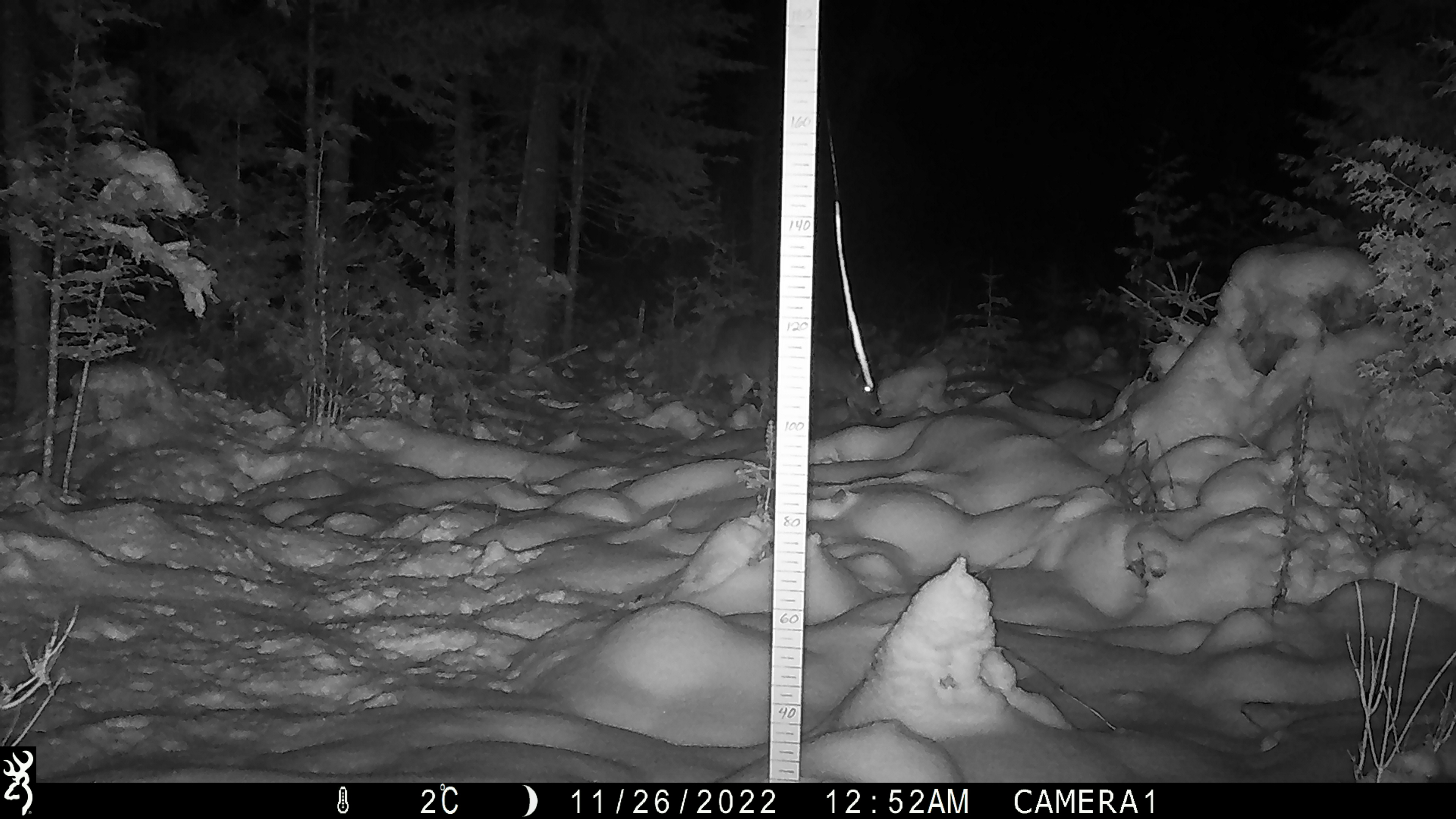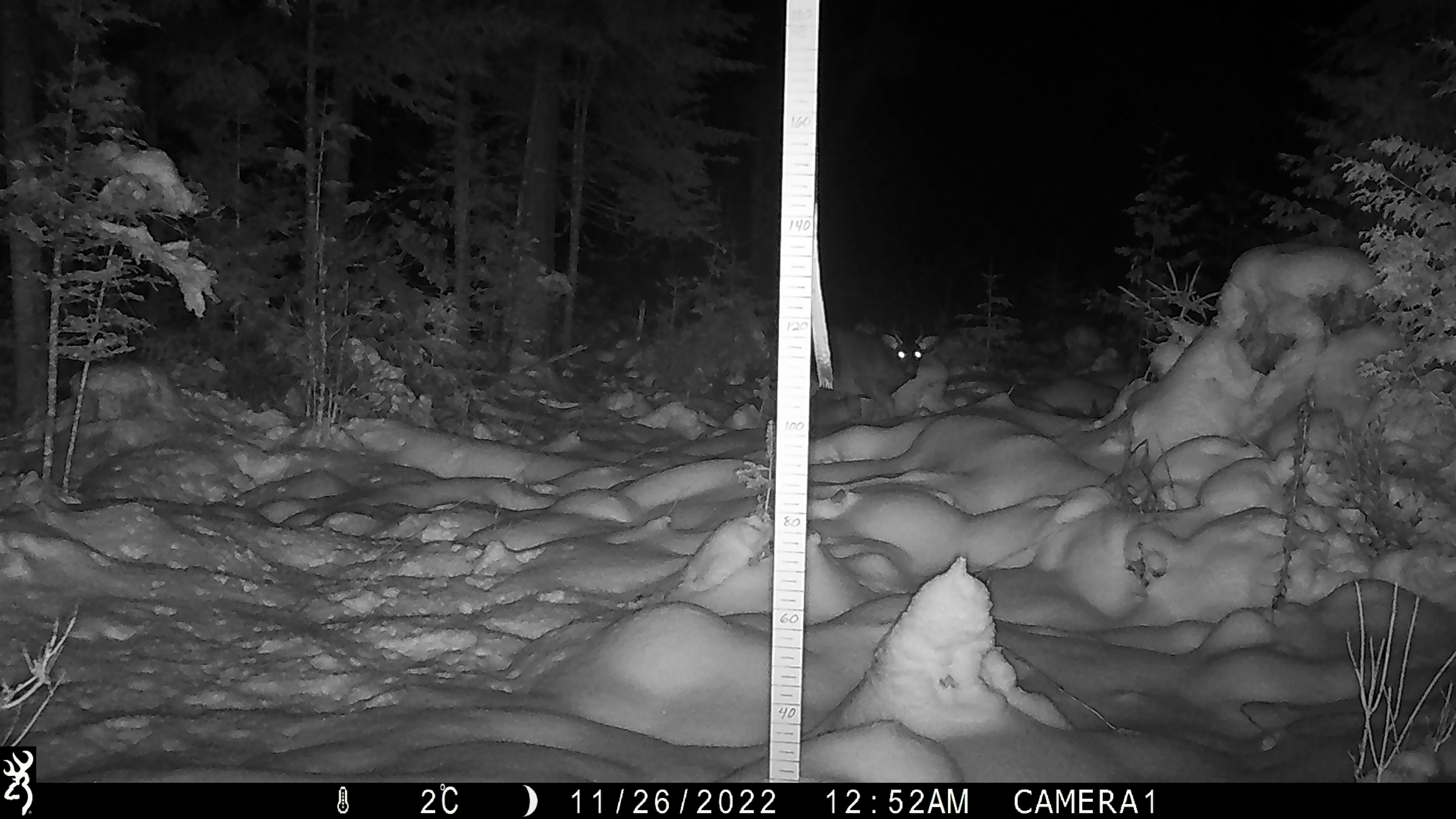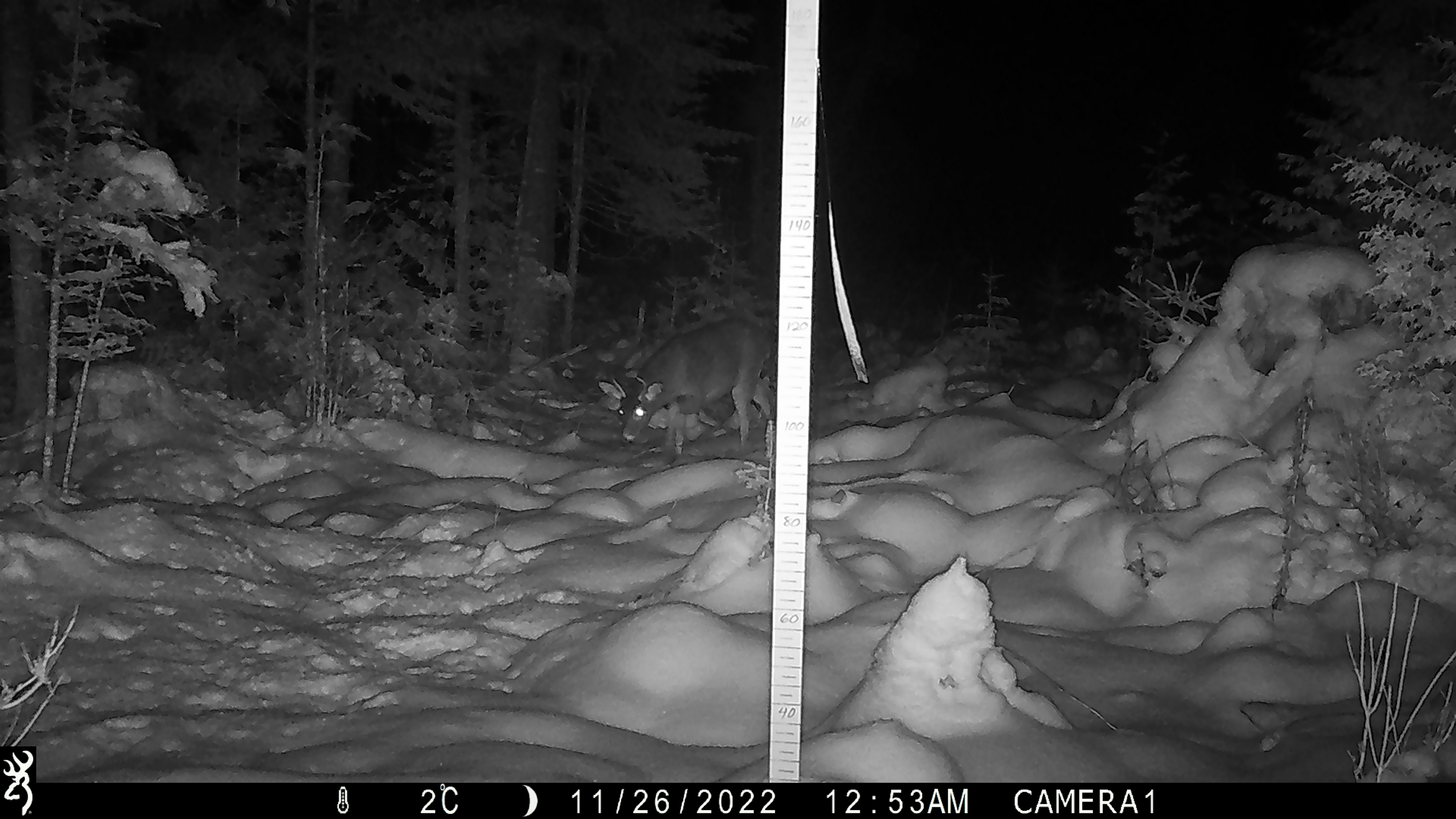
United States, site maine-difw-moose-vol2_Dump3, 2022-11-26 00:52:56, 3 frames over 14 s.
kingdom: Animalia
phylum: Chordata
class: Mammalia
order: Artiodactyla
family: Cervidae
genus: Odocoileus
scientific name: Odocoileus virginianus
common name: white-tailed deer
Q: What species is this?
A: White-tailed deer (Odocoileus virginianus).